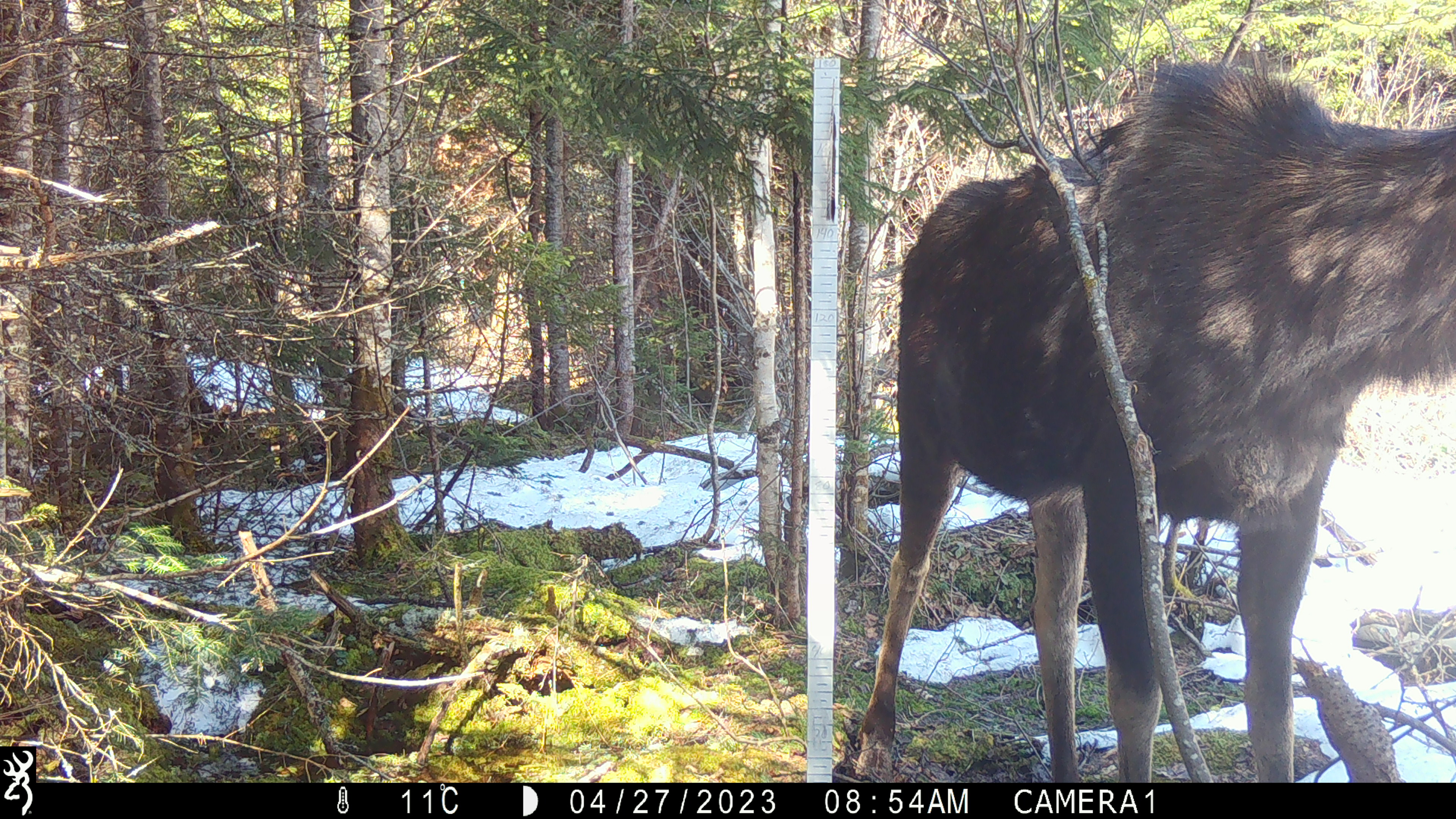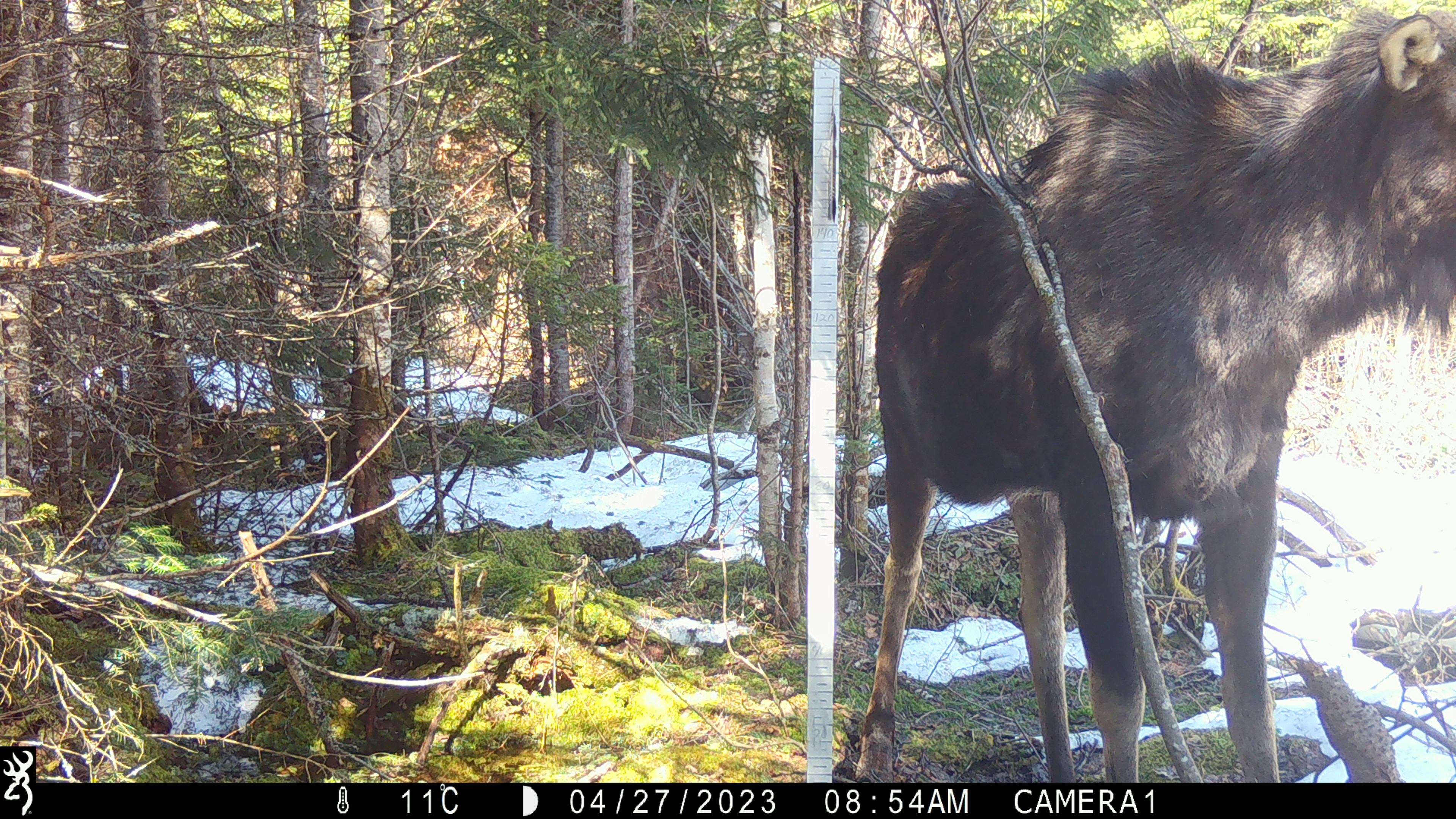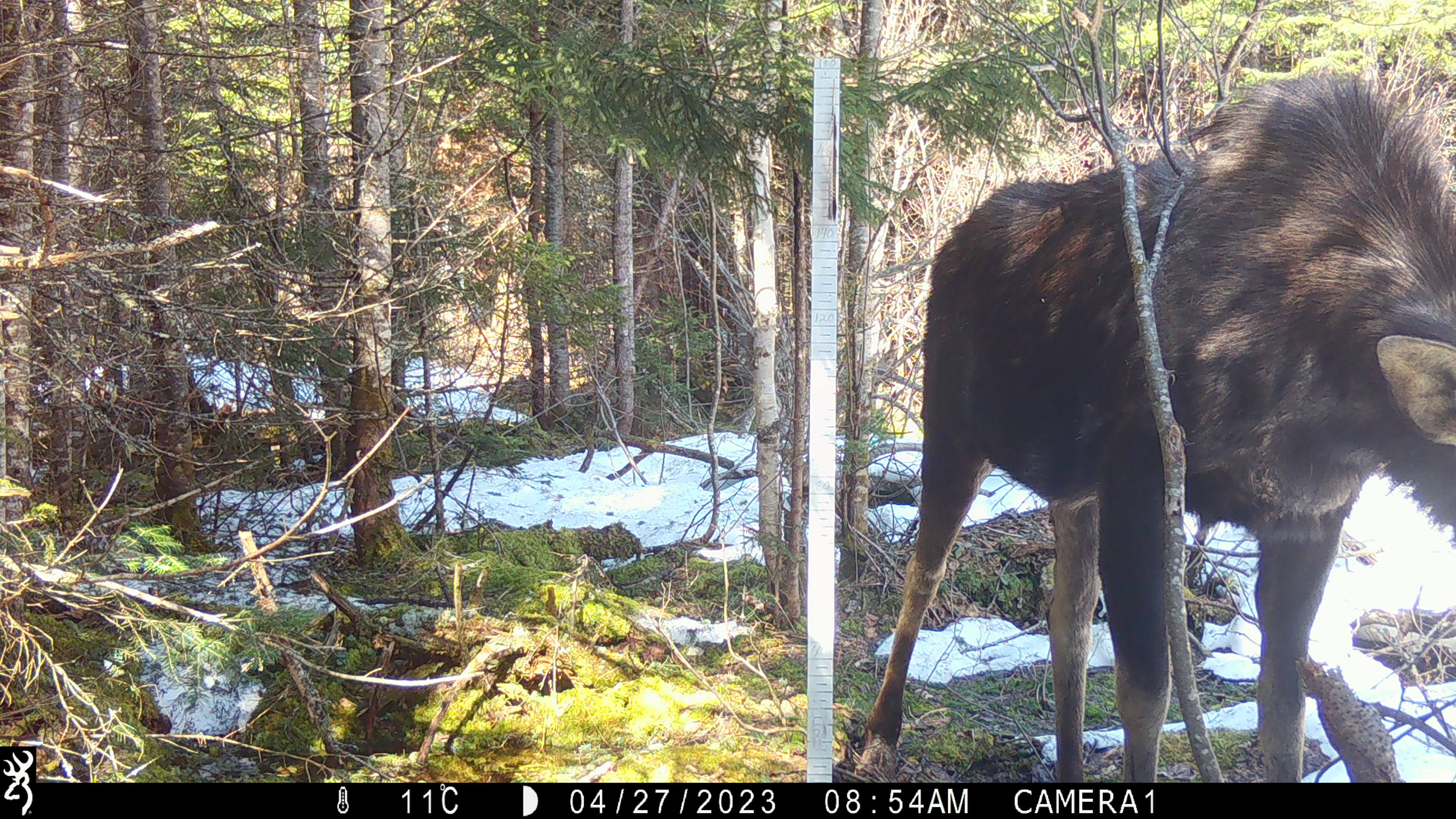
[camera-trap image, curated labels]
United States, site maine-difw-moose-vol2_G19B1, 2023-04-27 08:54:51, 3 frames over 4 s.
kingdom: Animalia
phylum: Chordata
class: Mammalia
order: Artiodactyla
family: Cervidae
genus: Alces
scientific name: Alces alces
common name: moose